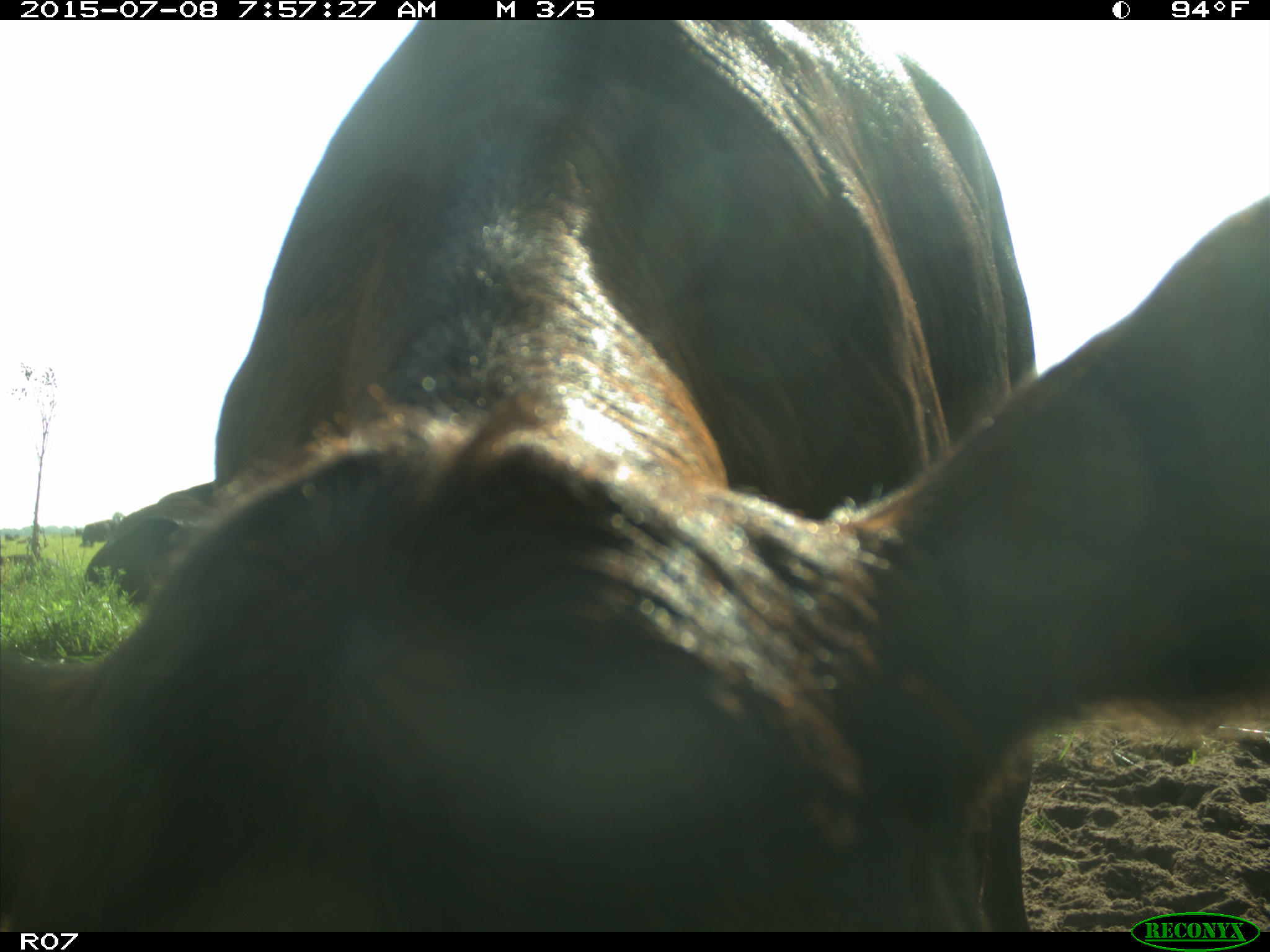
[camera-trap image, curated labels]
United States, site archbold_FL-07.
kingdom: Animalia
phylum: Chordata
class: Mammalia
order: Artiodactyla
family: Bovidae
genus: Bos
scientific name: Bos taurus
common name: domestic cow